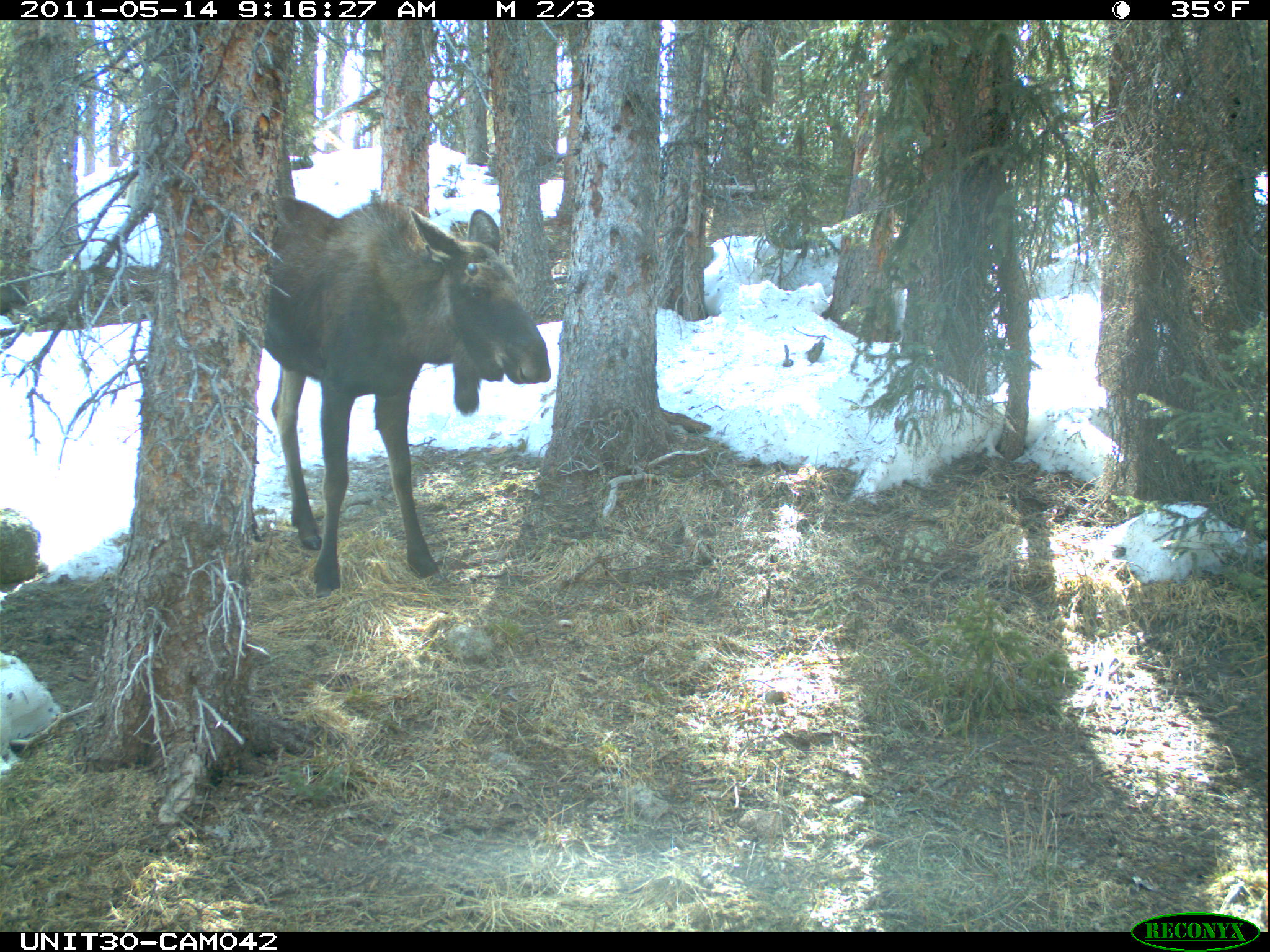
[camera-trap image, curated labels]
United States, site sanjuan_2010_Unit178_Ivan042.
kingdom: Animalia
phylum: Chordata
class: Mammalia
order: Artiodactyla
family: Cervidae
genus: Alces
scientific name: Alces alces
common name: moose